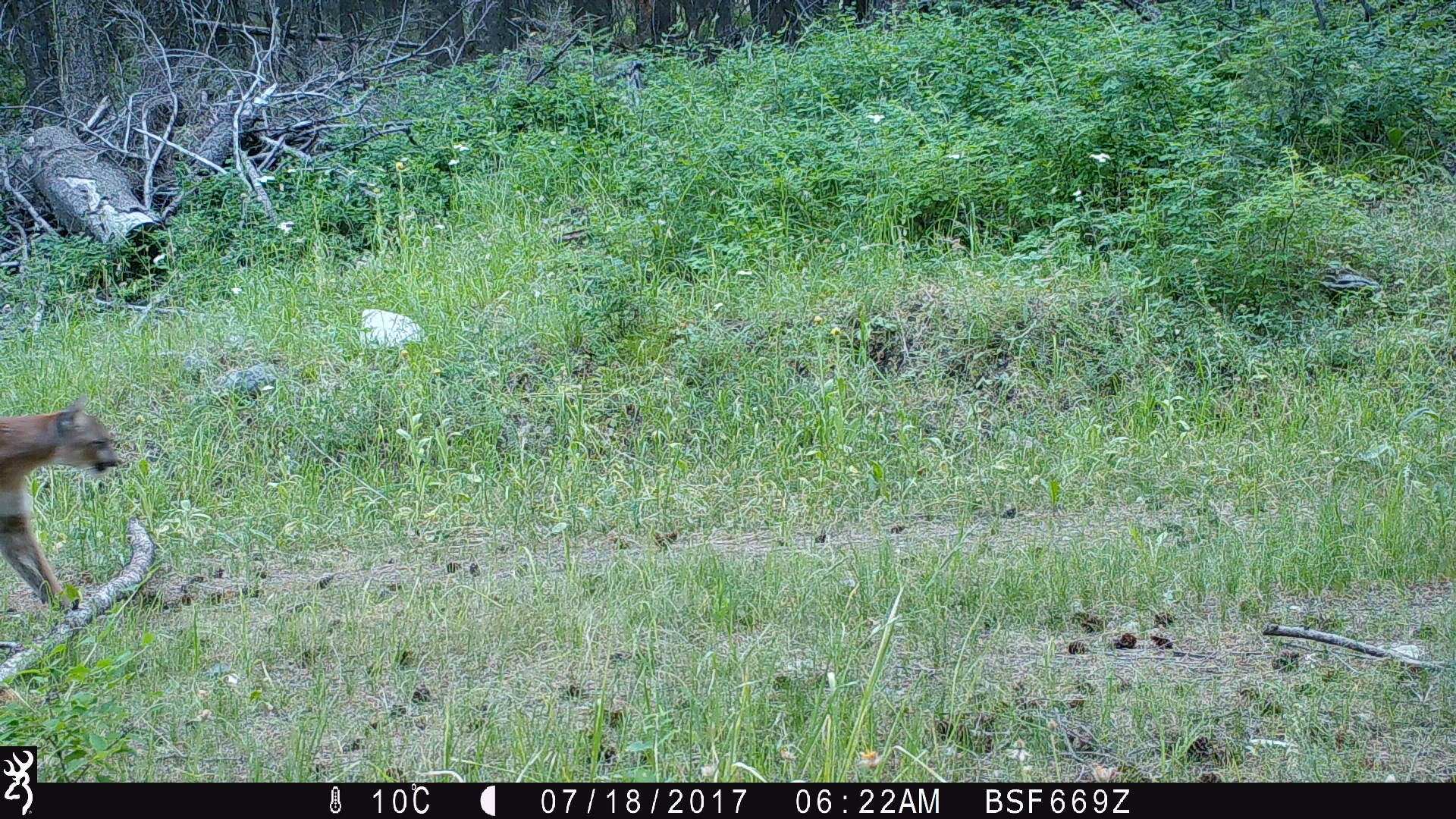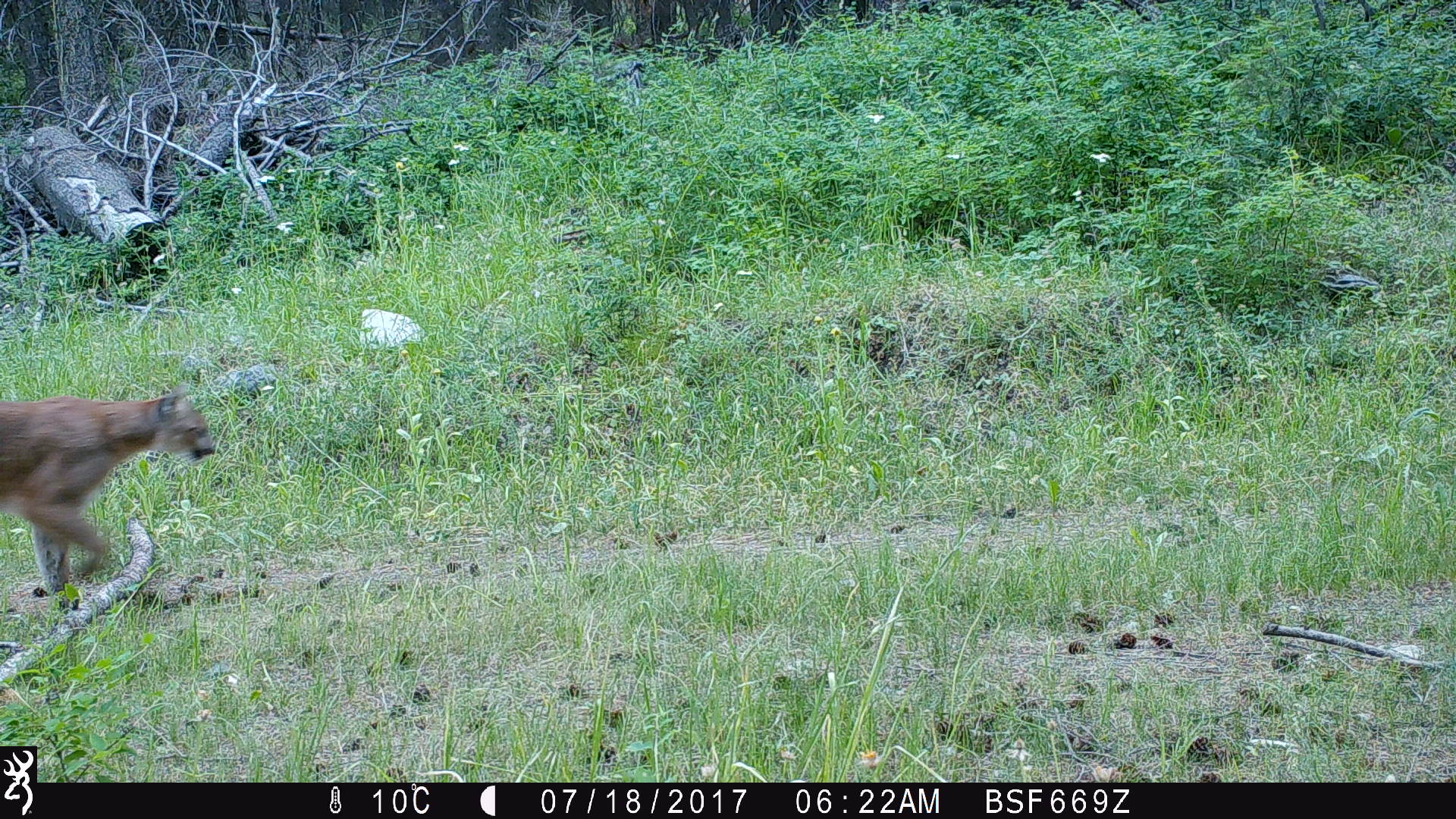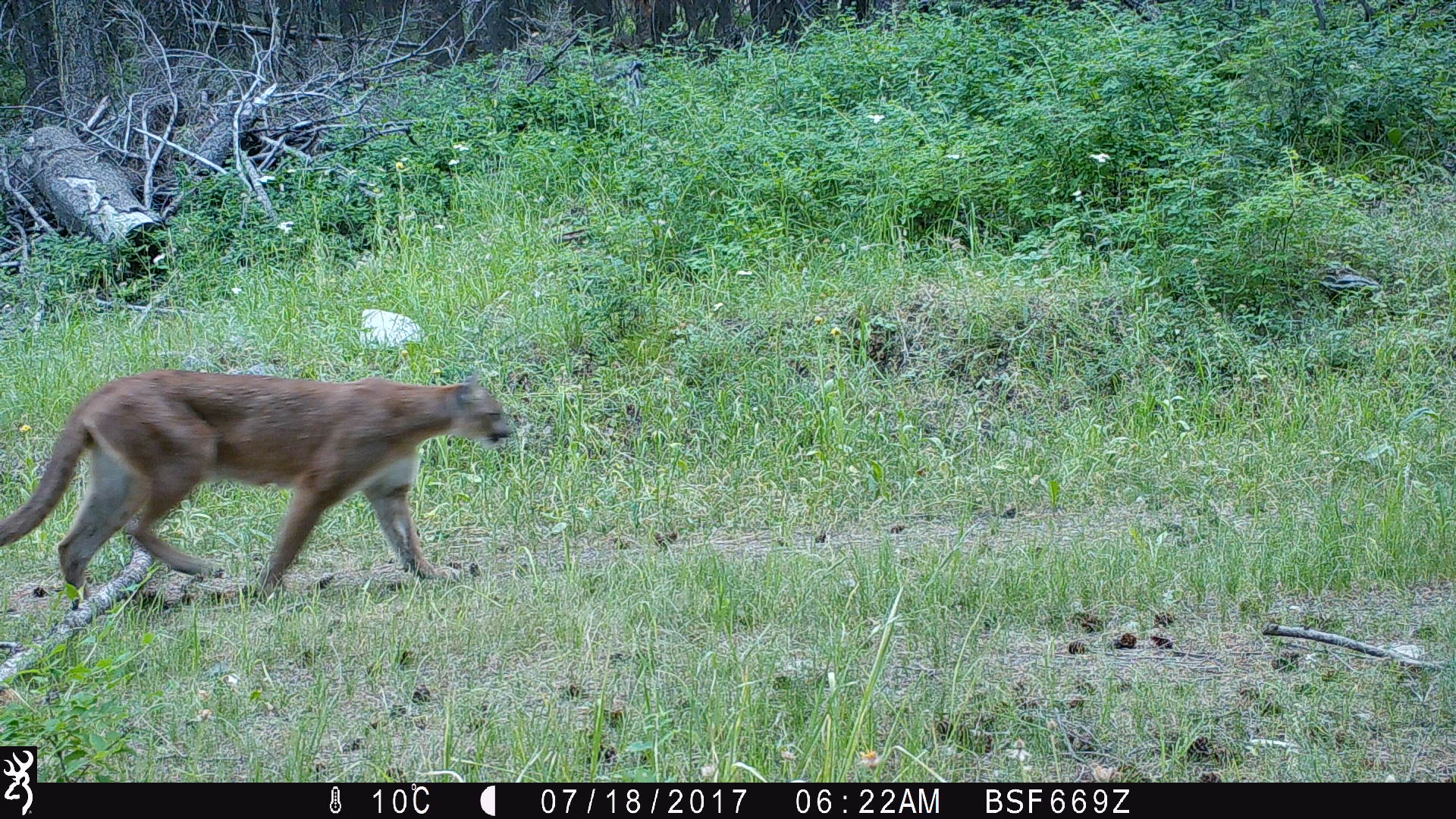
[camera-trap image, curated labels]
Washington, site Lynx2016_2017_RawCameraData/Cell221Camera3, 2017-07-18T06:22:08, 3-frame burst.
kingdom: Animalia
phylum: Chordata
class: Mammalia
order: Carnivora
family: Felidae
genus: Puma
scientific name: Puma concolor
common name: mountain lion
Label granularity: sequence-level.